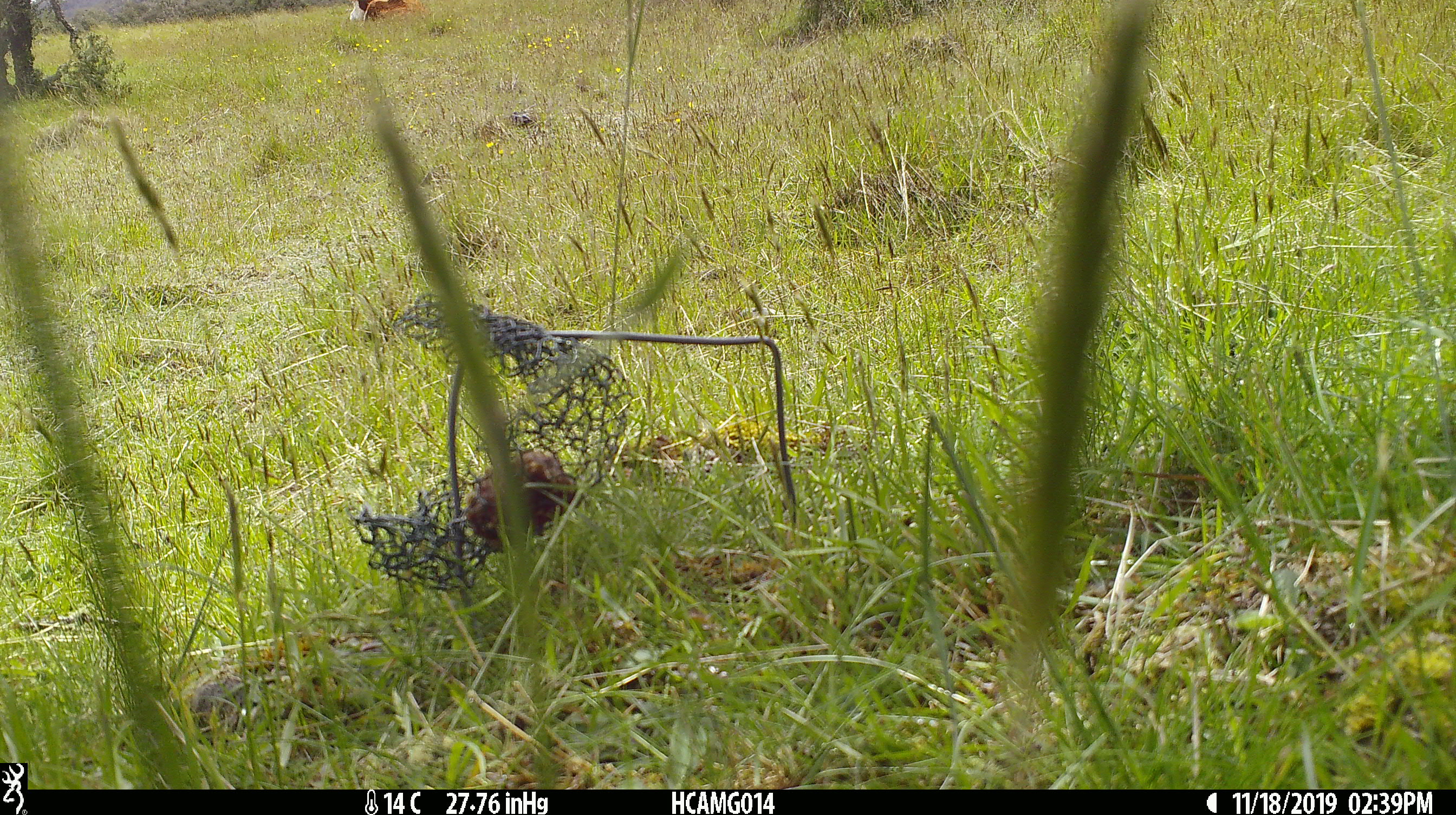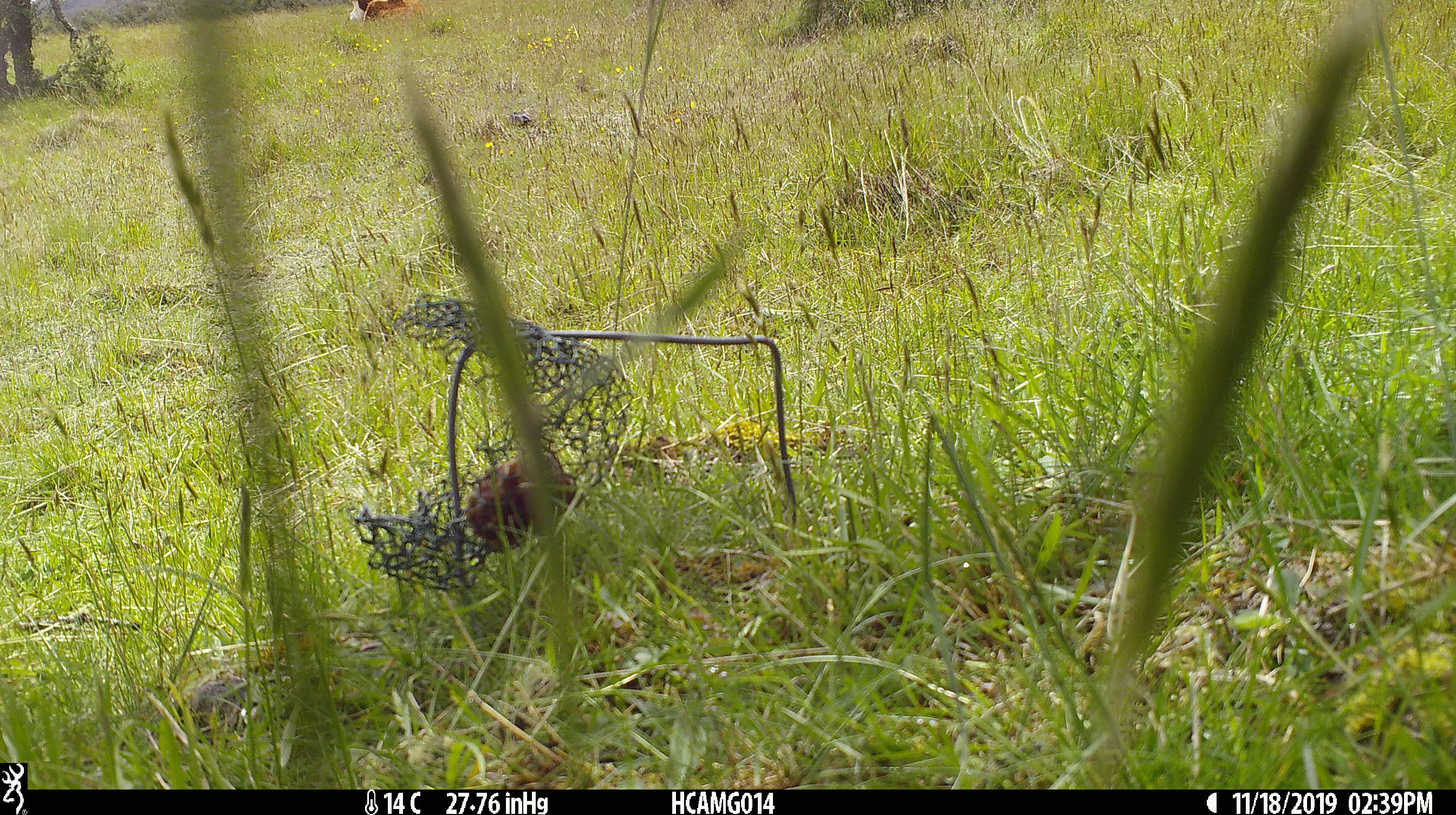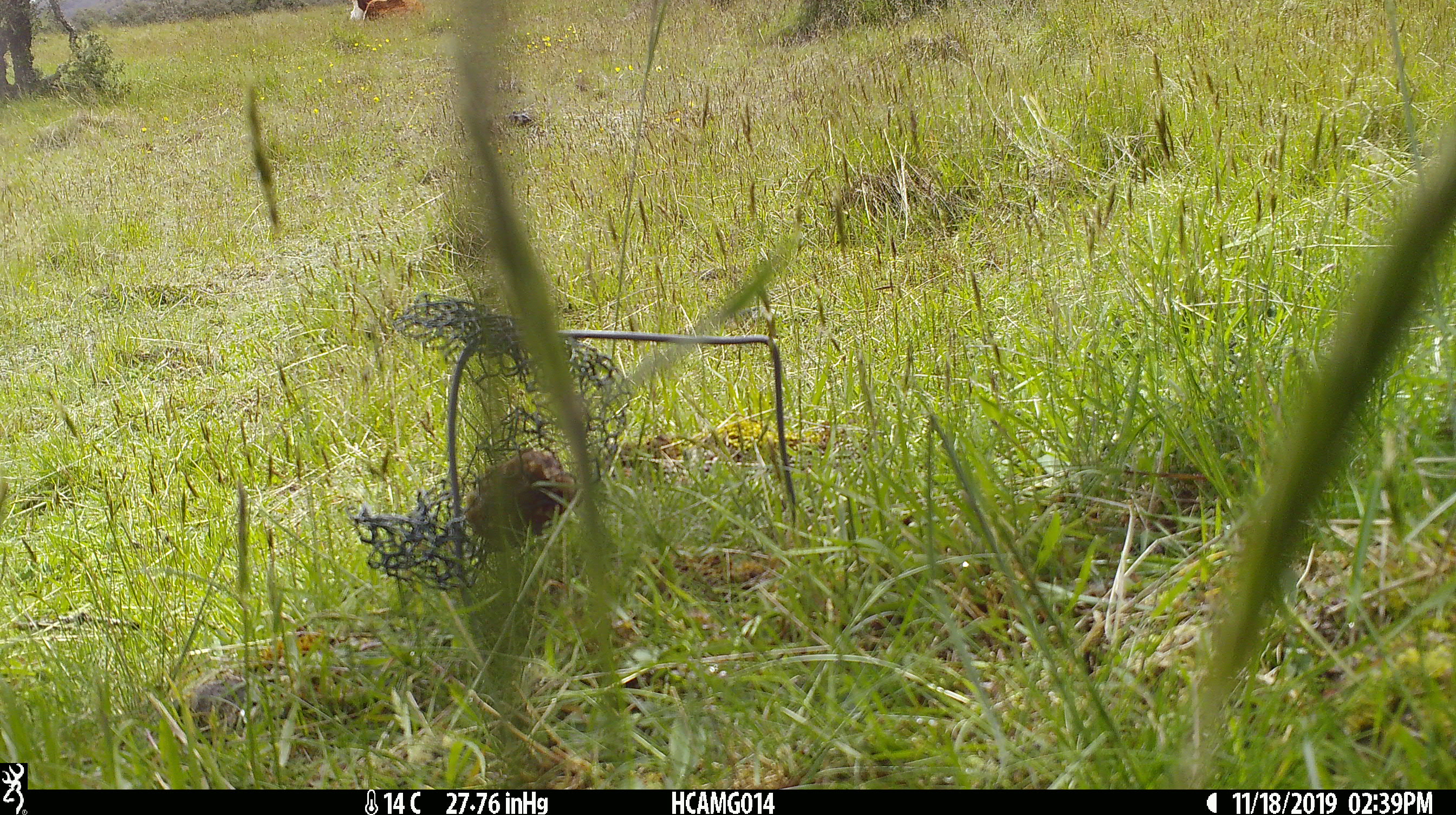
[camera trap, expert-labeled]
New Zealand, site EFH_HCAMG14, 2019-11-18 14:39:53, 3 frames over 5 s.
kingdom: Animalia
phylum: Chordata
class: Mammalia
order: Artiodactyla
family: Bovidae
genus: Bos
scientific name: Bos taurus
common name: domestic cow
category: cow